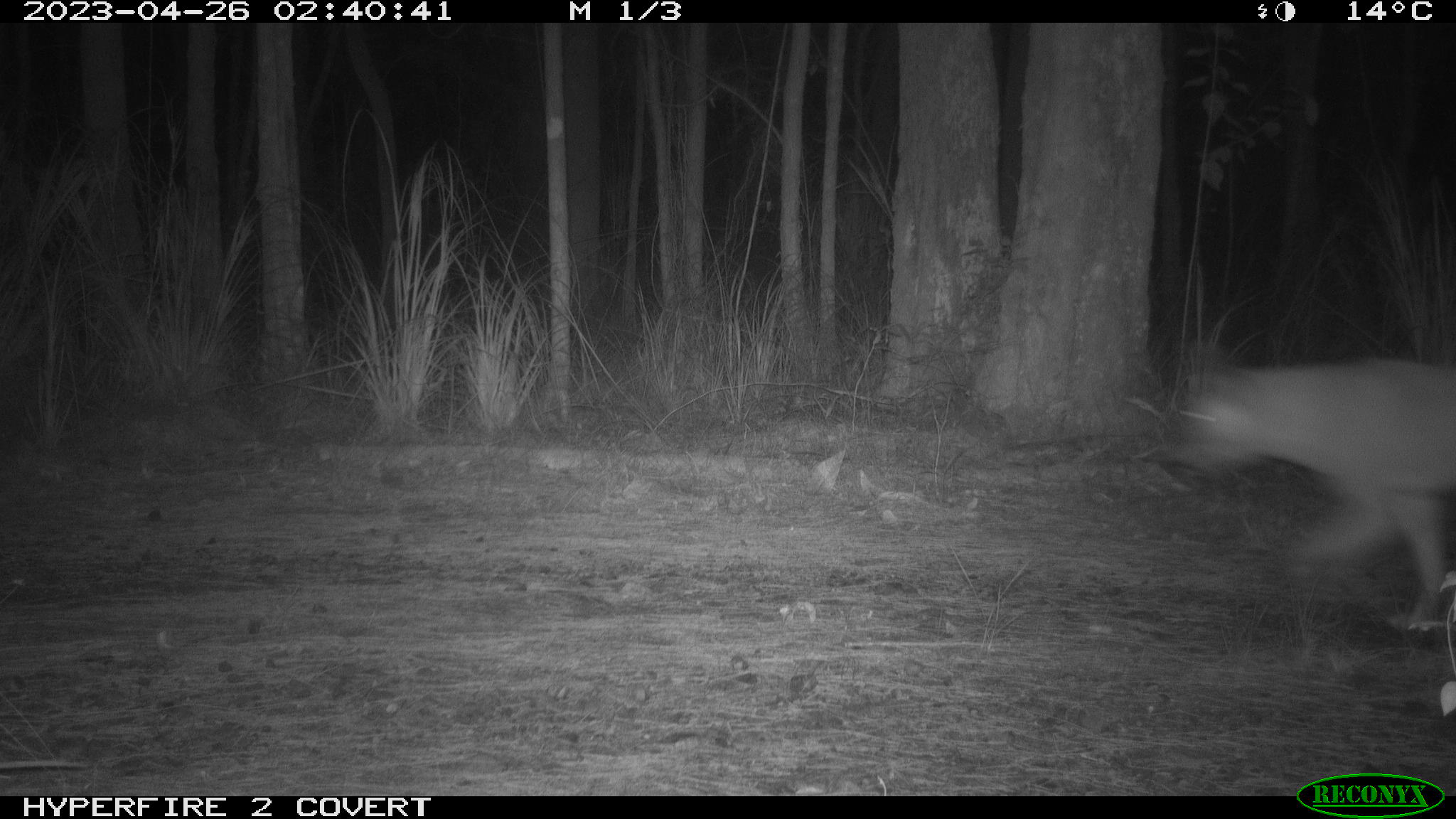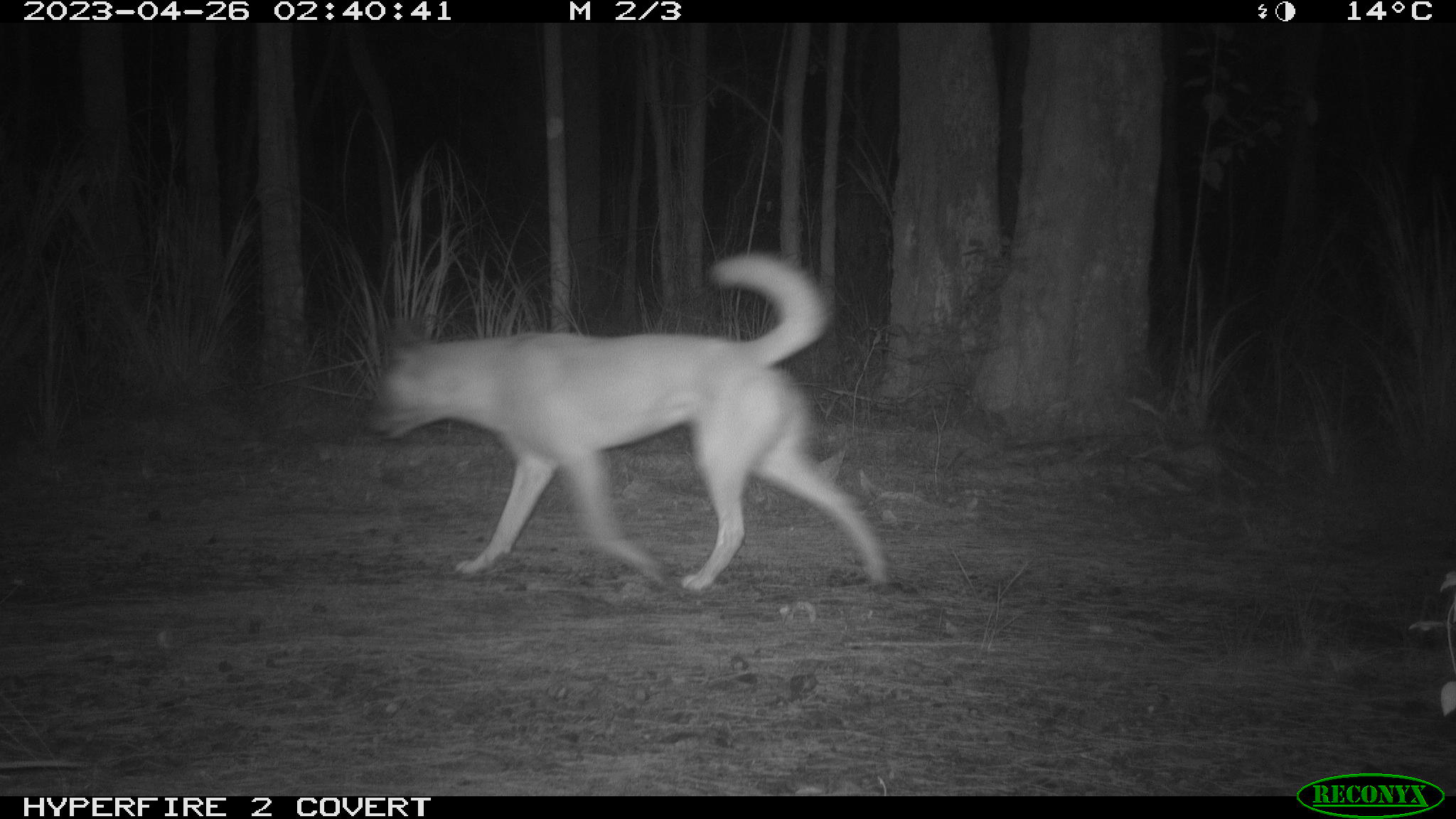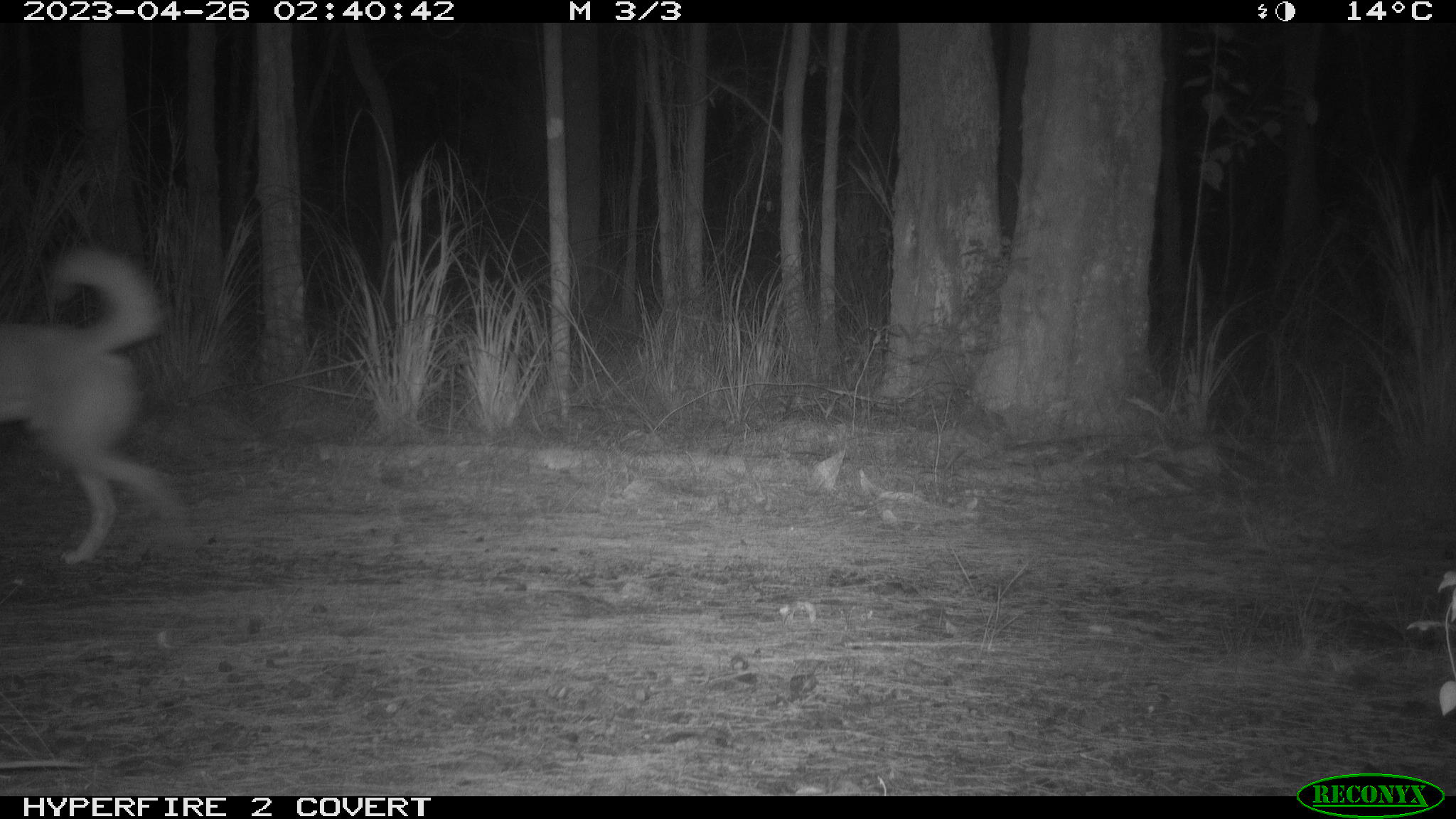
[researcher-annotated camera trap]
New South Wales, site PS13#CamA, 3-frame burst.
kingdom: Animalia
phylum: Chordata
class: Mammalia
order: Carnivora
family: Canidae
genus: Canis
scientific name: Canis familiaris dingo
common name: dingo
Dingo (Canis familiaris dingo).